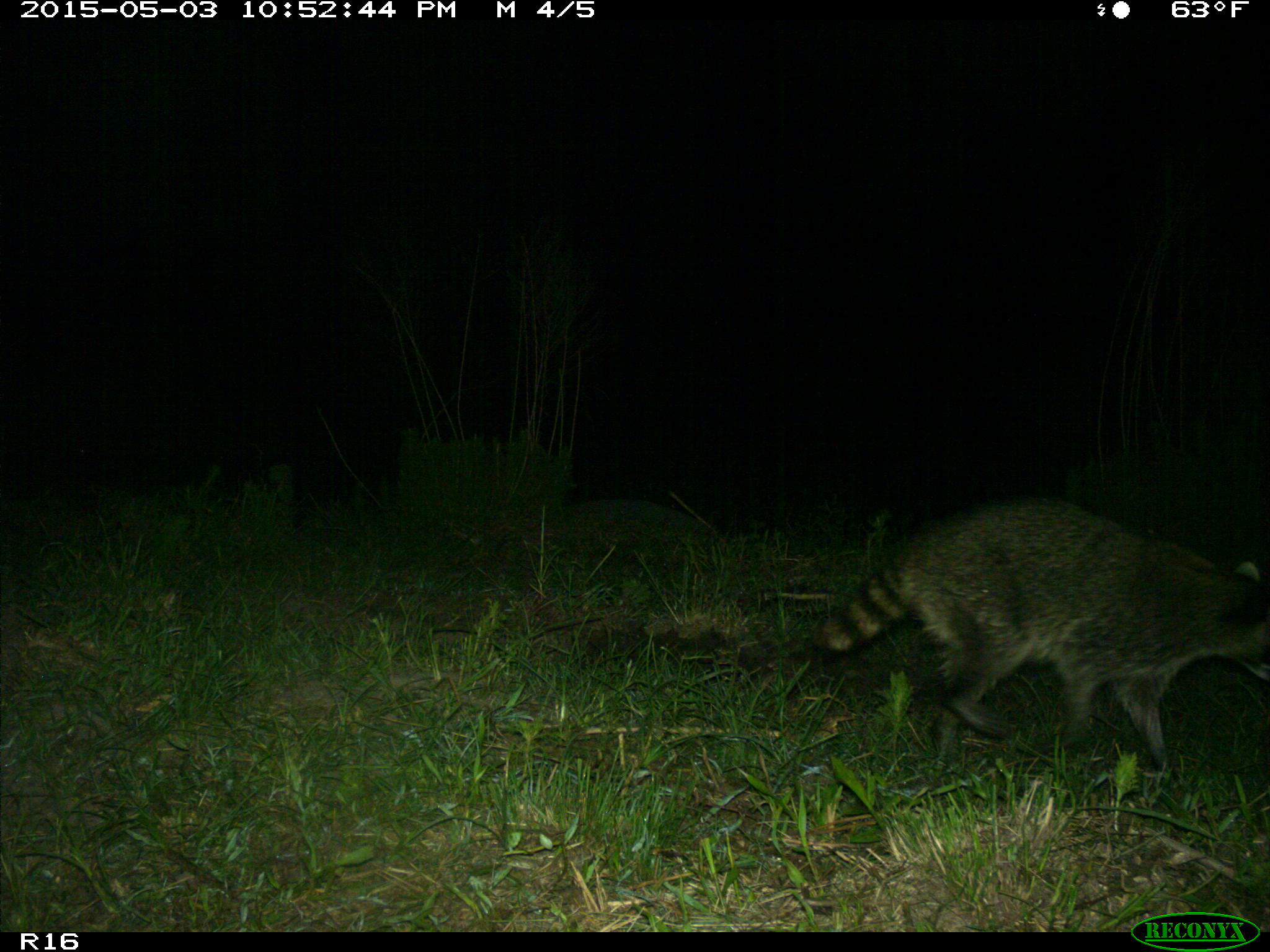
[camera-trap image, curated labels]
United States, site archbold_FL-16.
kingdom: Animalia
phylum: Chordata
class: Mammalia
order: Carnivora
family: Procyonidae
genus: Procyon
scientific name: Procyon lotor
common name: common raccoon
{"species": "Procyon lotor (common raccoon)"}